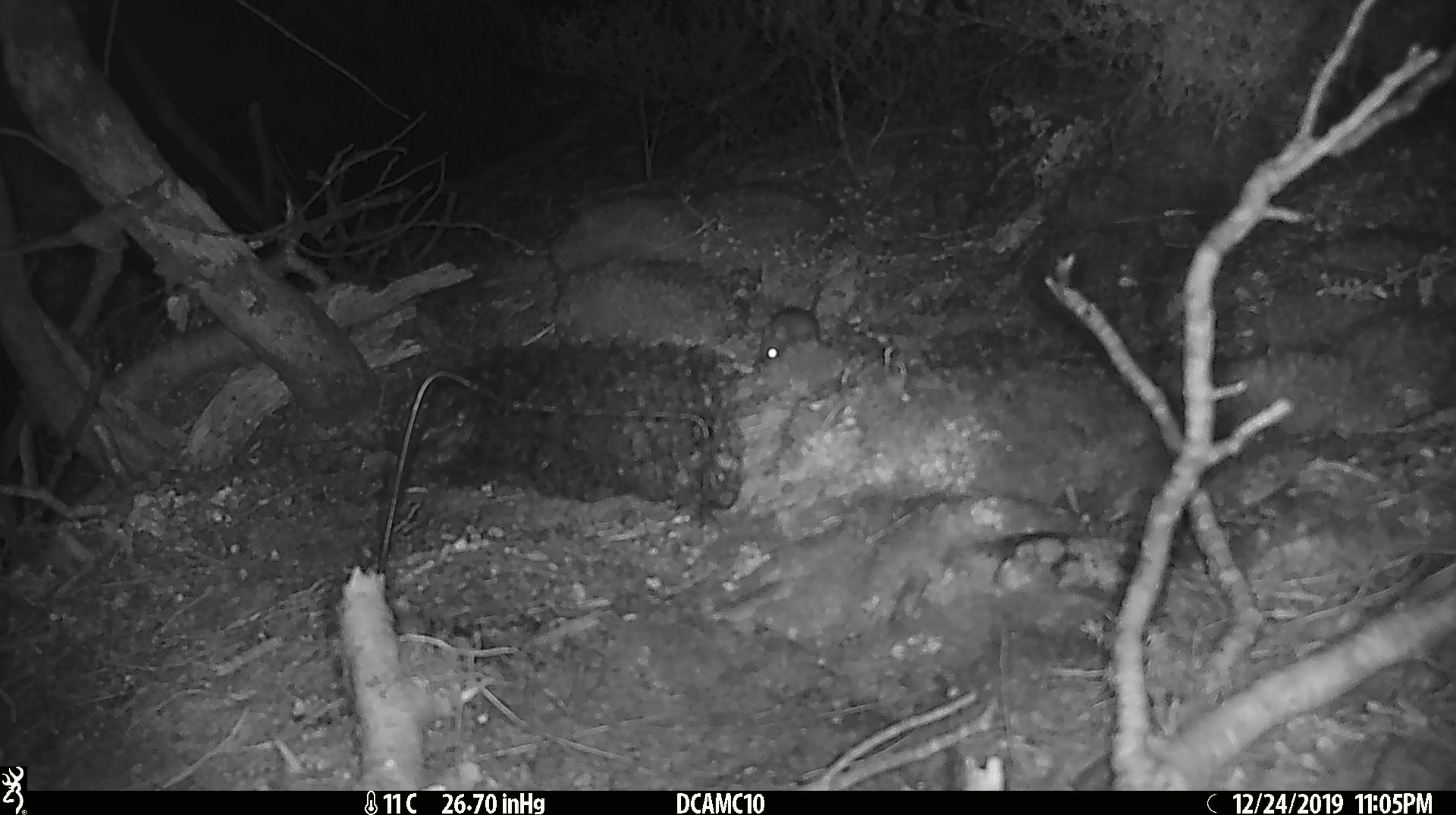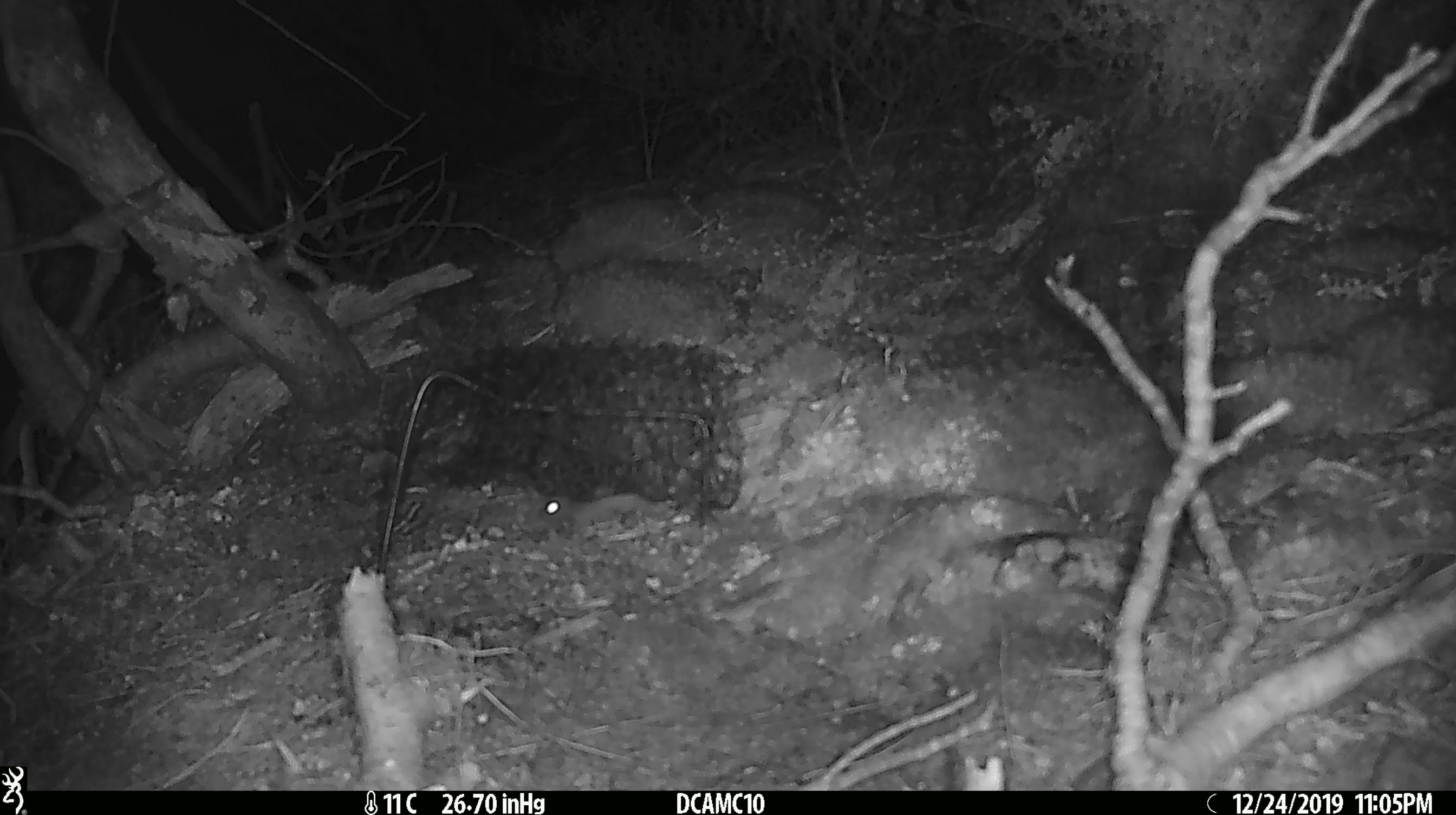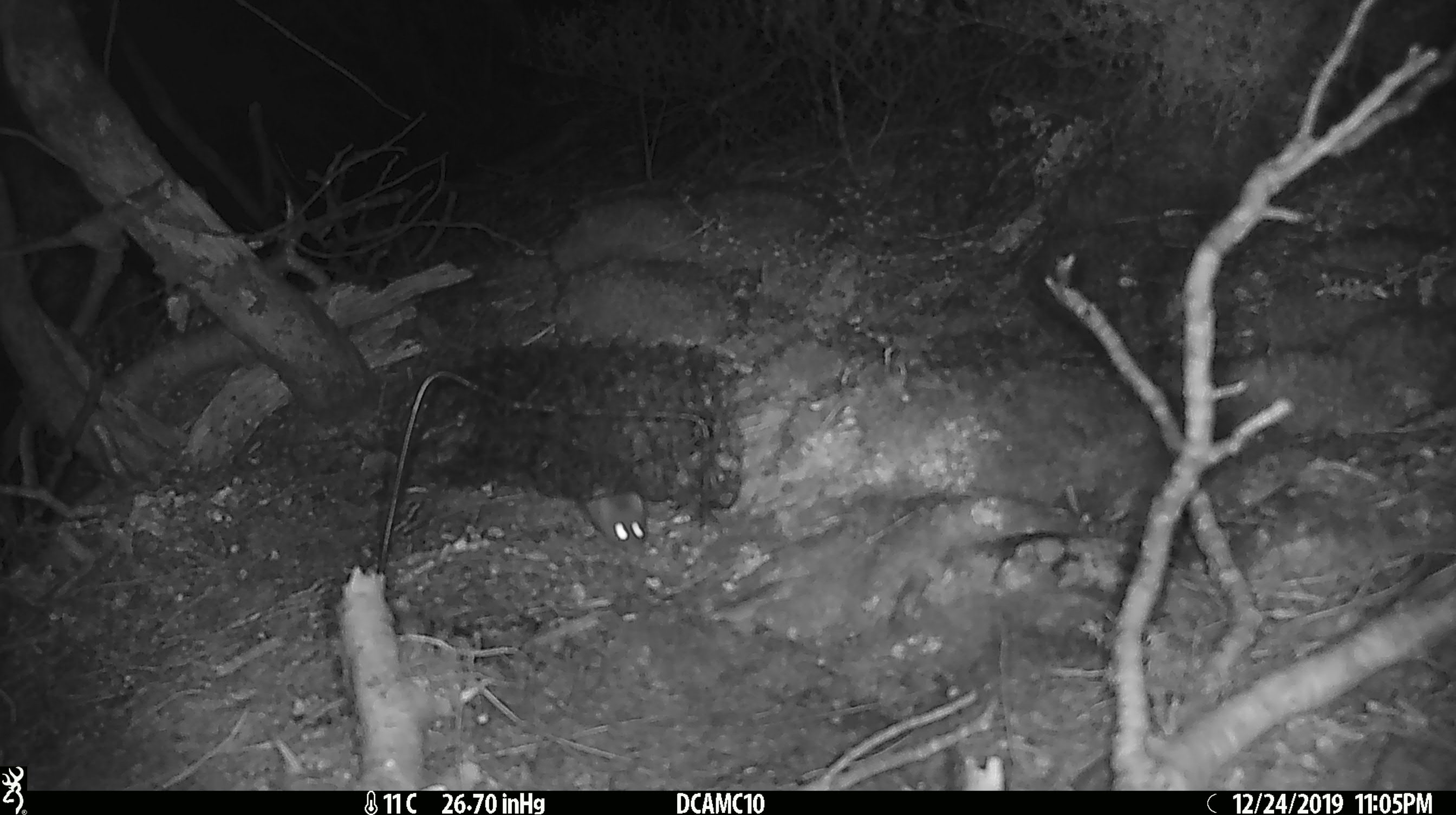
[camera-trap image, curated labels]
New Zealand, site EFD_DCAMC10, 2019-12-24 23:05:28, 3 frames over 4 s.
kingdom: Animalia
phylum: Chordata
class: Mammalia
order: Rodentia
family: Muridae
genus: Mus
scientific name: Mus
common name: mouse